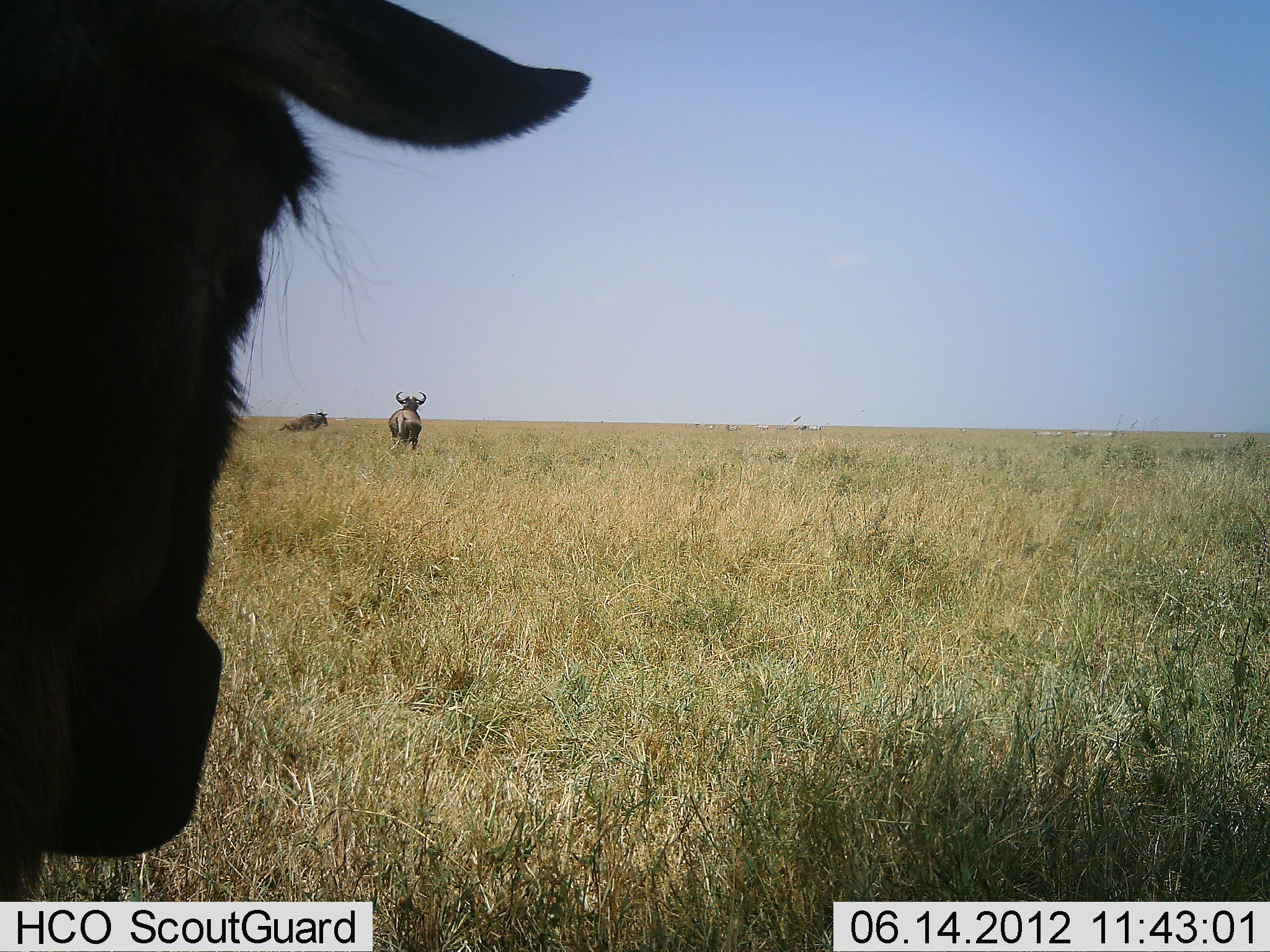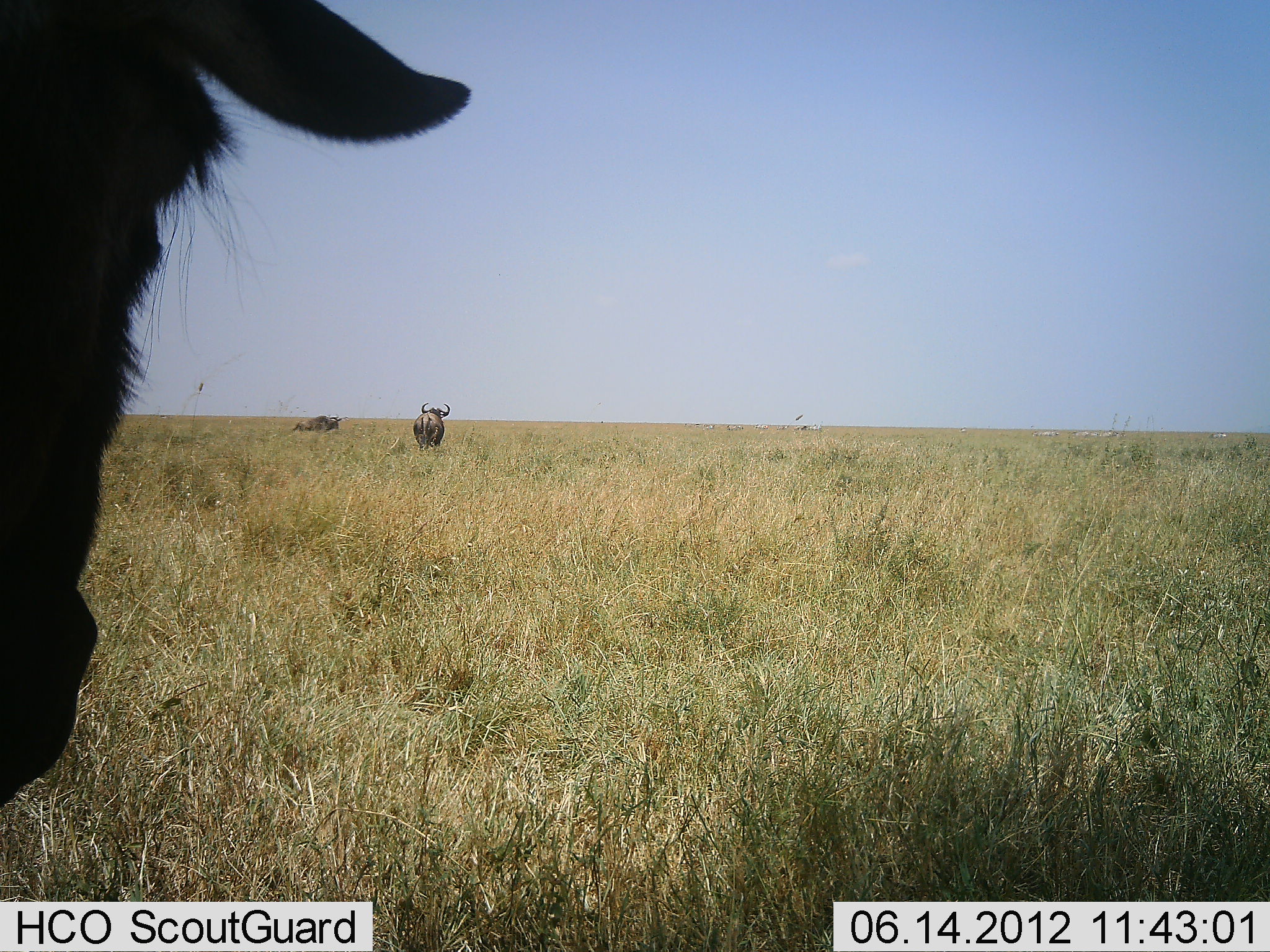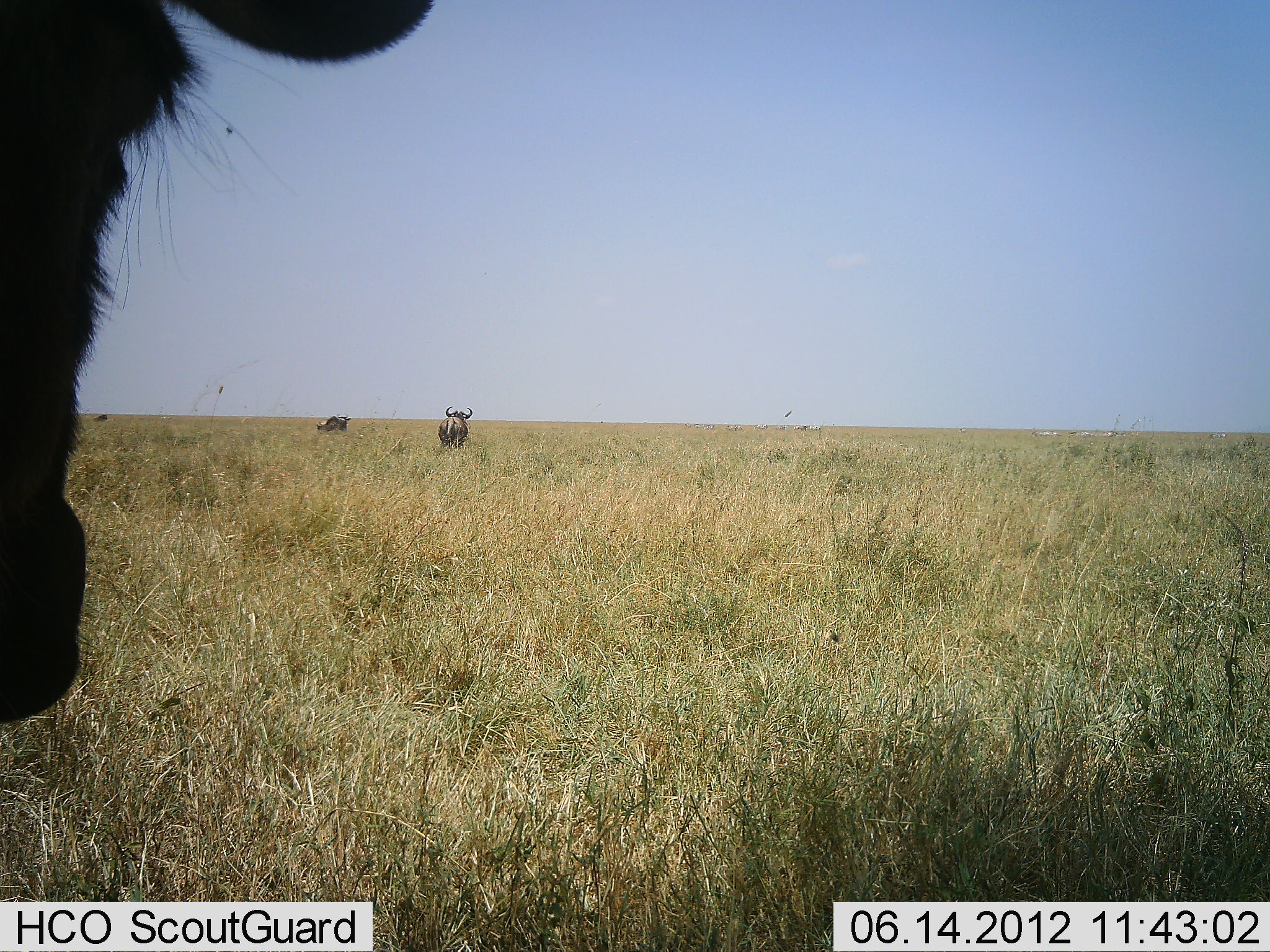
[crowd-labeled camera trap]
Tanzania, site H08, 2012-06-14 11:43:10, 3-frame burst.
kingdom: Animalia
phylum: Chordata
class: Mammalia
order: Artiodactyla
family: Bovidae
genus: Connochaetes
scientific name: Connochaetes taurinus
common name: blue wildebeest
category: wildebeest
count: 3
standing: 64%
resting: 0%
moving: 73%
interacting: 0%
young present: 0%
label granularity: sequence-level